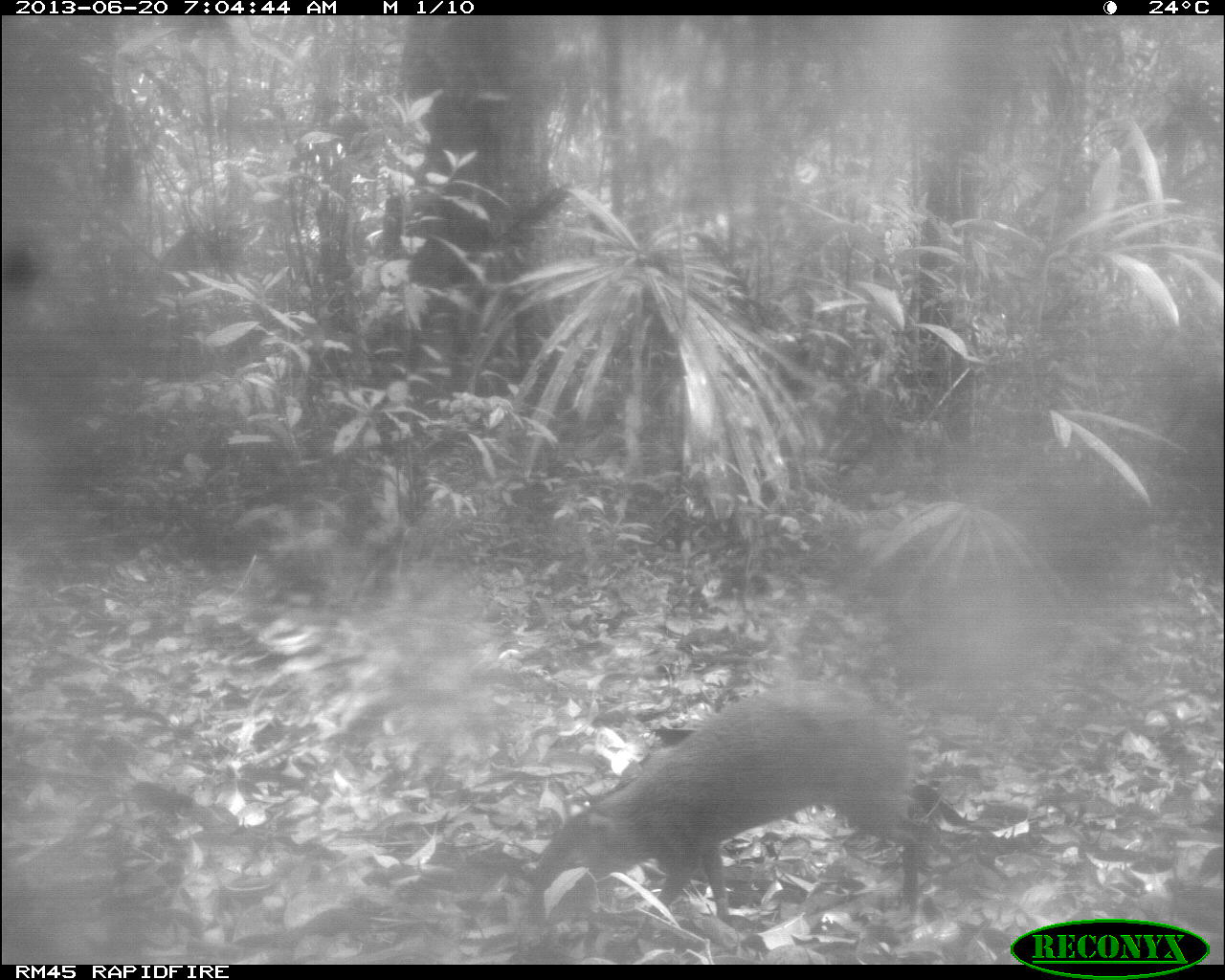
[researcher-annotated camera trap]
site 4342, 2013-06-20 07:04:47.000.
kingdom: Animalia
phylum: Chordata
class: Mammalia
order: Rodentia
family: Dasyproctidae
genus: Dasyprocta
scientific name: Dasyprocta punctata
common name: central american agouti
Dasyprocta punctata (central american agouti), count 1.